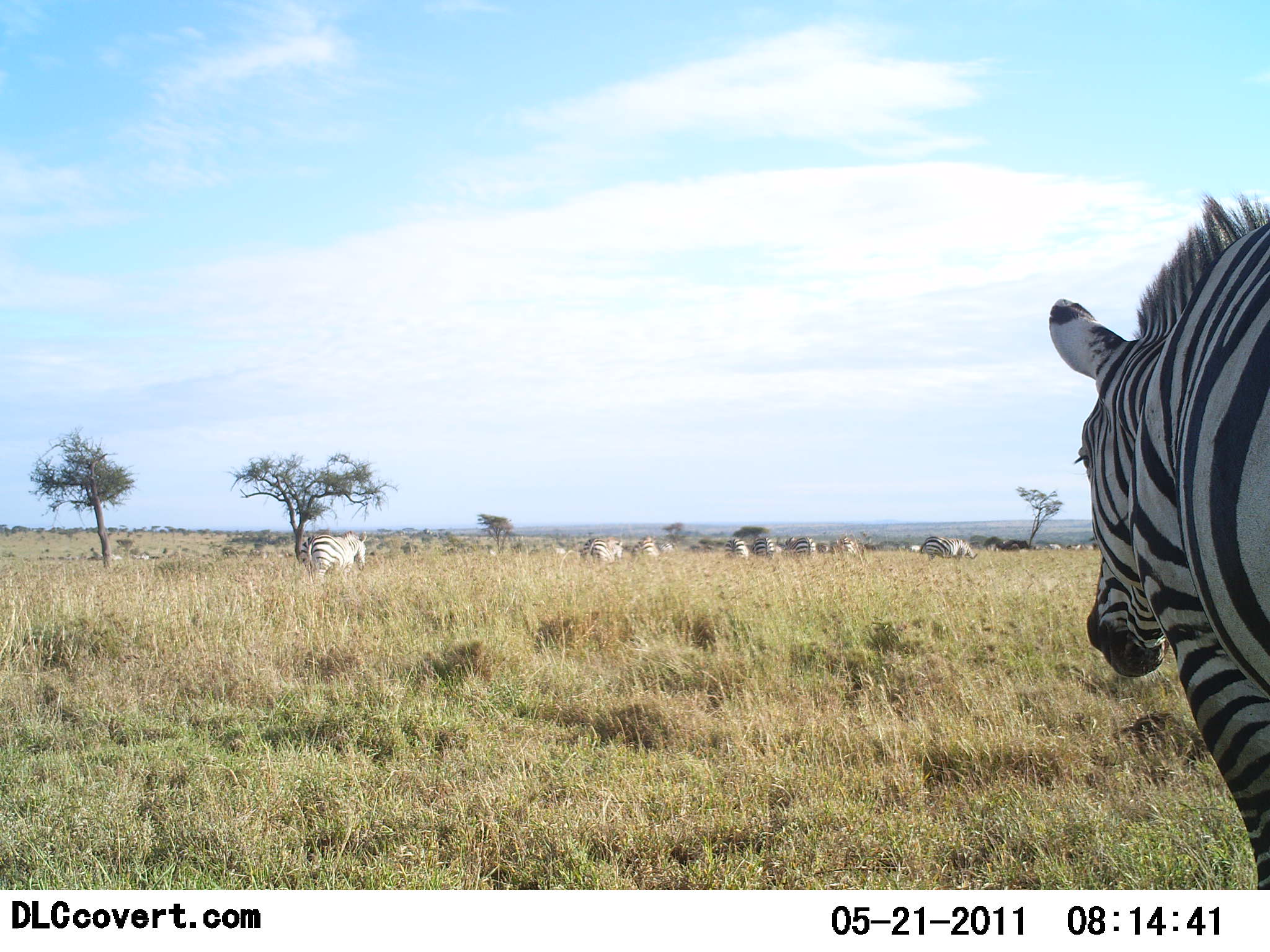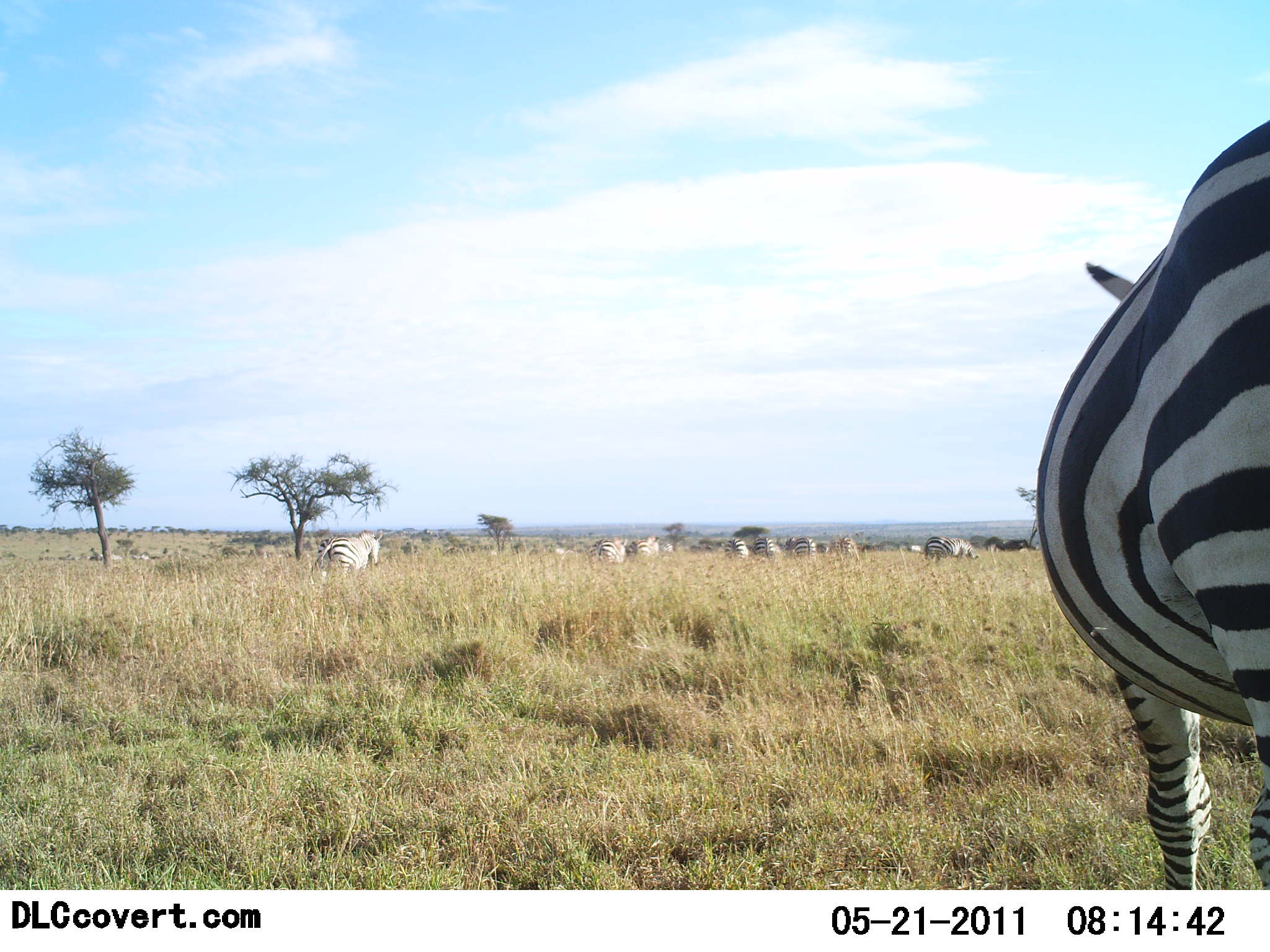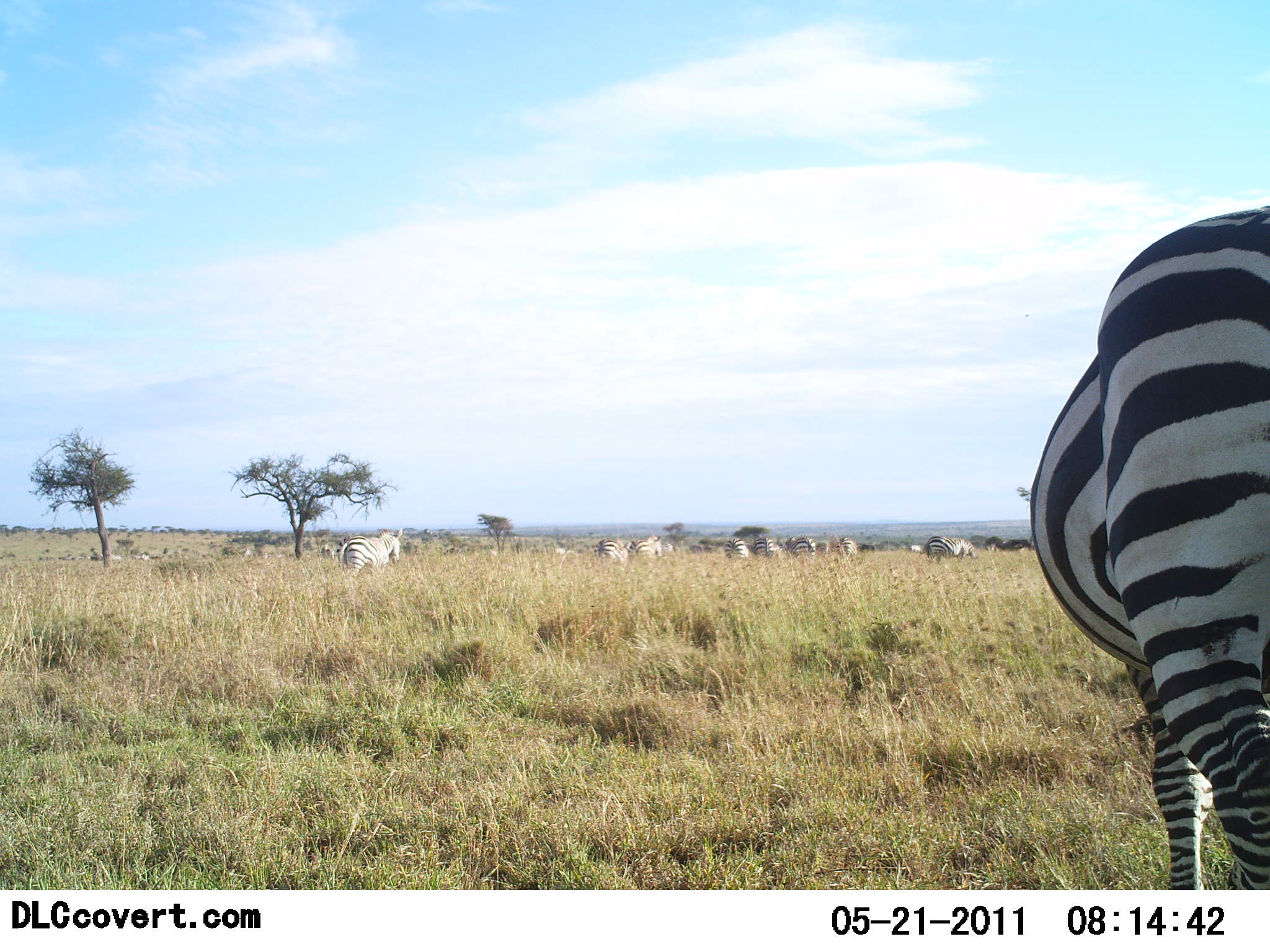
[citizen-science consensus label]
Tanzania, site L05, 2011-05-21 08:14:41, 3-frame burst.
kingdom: Animalia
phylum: Chordata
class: Mammalia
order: Perissodactyla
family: Equidae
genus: Equus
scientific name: Equus quagga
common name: plains zebra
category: zebra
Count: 11-50.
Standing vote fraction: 60%.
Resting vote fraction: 0%.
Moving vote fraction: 100%.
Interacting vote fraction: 0%.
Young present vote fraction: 0%.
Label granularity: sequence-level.